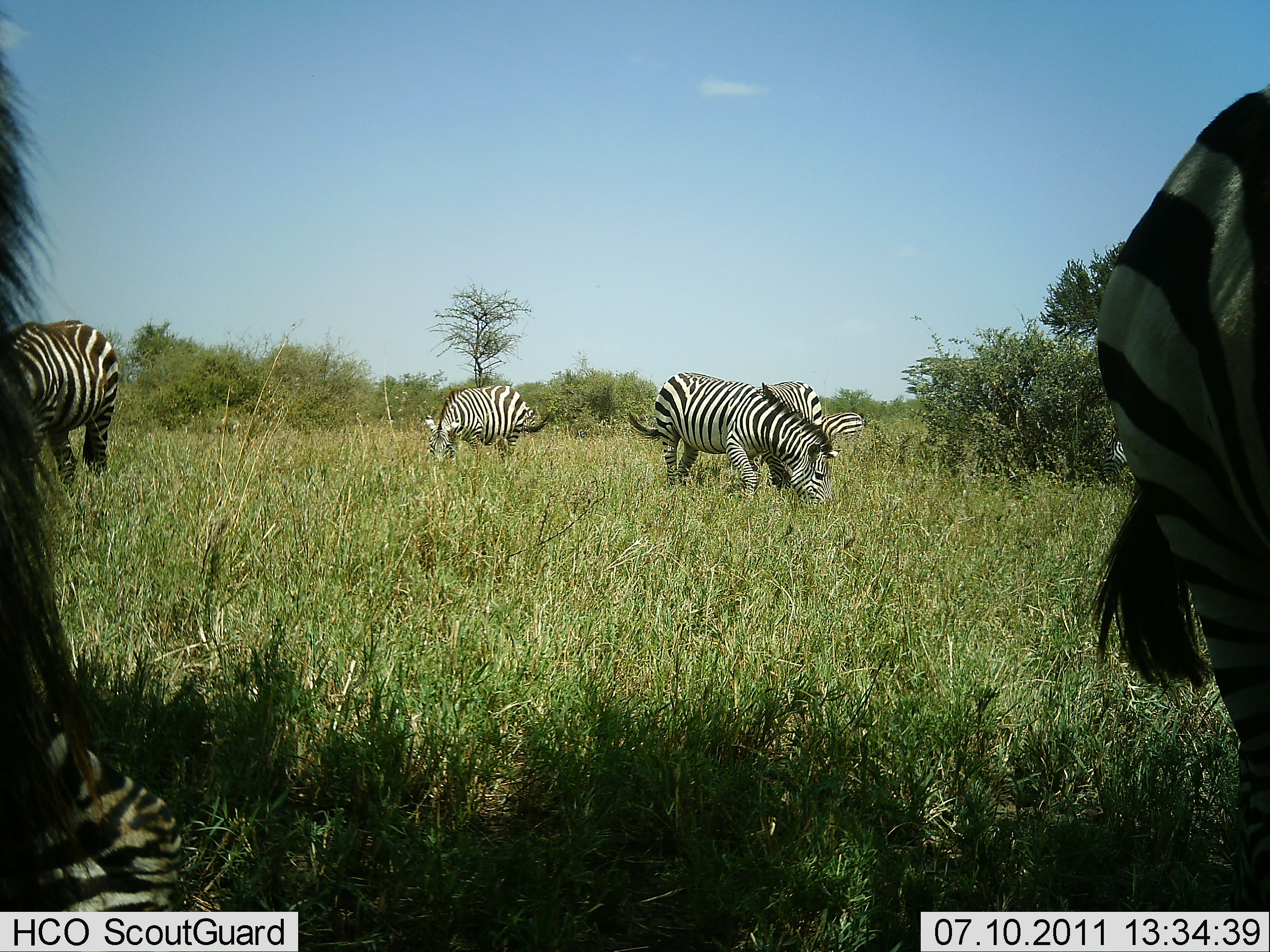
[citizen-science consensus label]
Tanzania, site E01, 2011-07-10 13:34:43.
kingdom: Animalia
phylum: Chordata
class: Mammalia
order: Perissodactyla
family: Equidae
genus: Equus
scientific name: Equus quagga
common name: plains zebra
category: zebra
Zebra (plains zebra) (Equus quagga), count 6. Behavior (volunteer vote fractions): standing 30%, resting 0%, moving 10%, interacting 0%. Young present (vote fraction): 0%. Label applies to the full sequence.